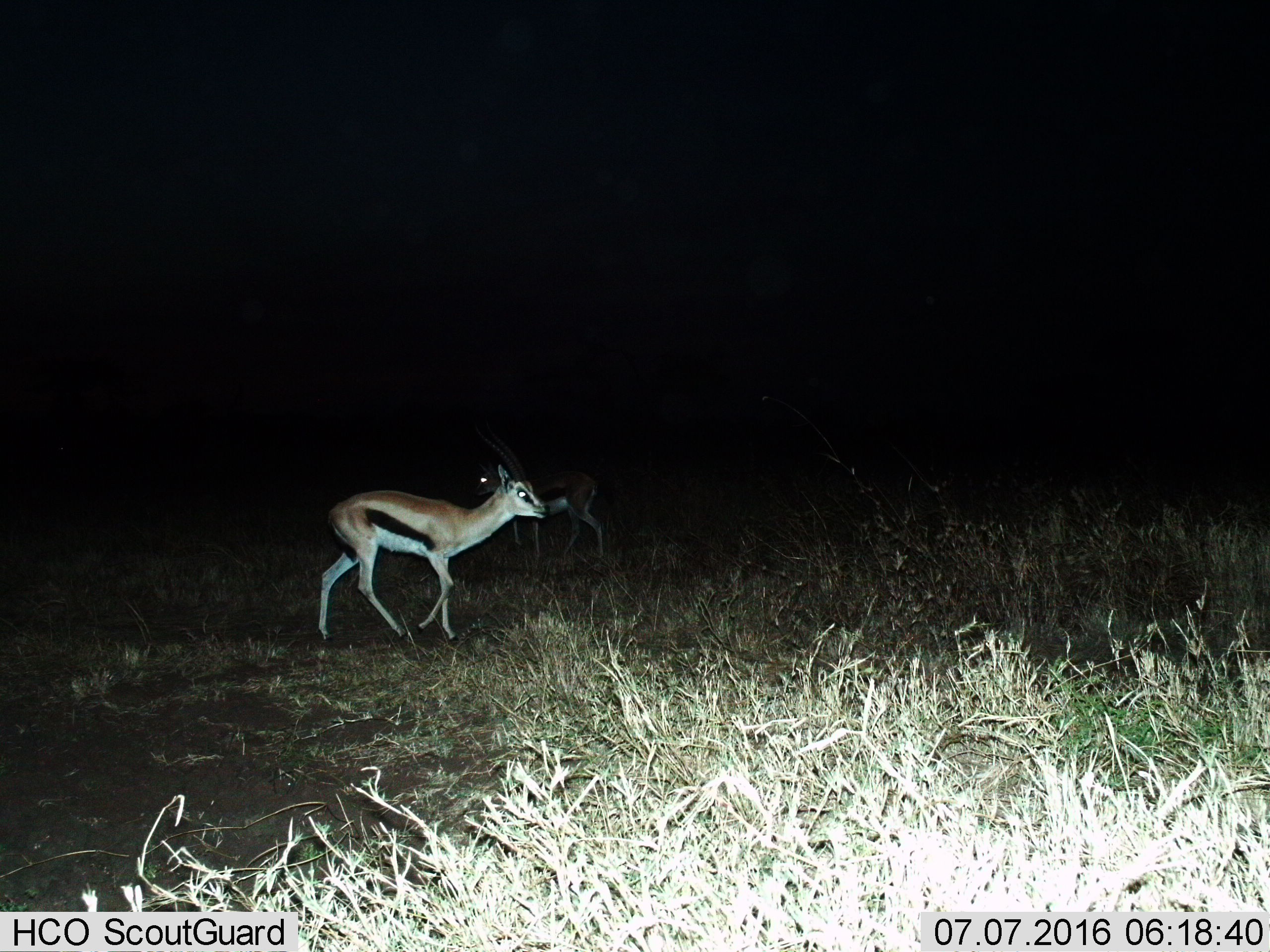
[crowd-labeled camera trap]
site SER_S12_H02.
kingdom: Animalia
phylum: Chordata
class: Mammalia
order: Artiodactyla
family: Bovidae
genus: Eudorcas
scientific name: Eudorcas thomsonii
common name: thomson's gazelle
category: gazellethomsons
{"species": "gazellethomsons (thomson's gazelle) (Eudorcas thomsonii)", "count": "2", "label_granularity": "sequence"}